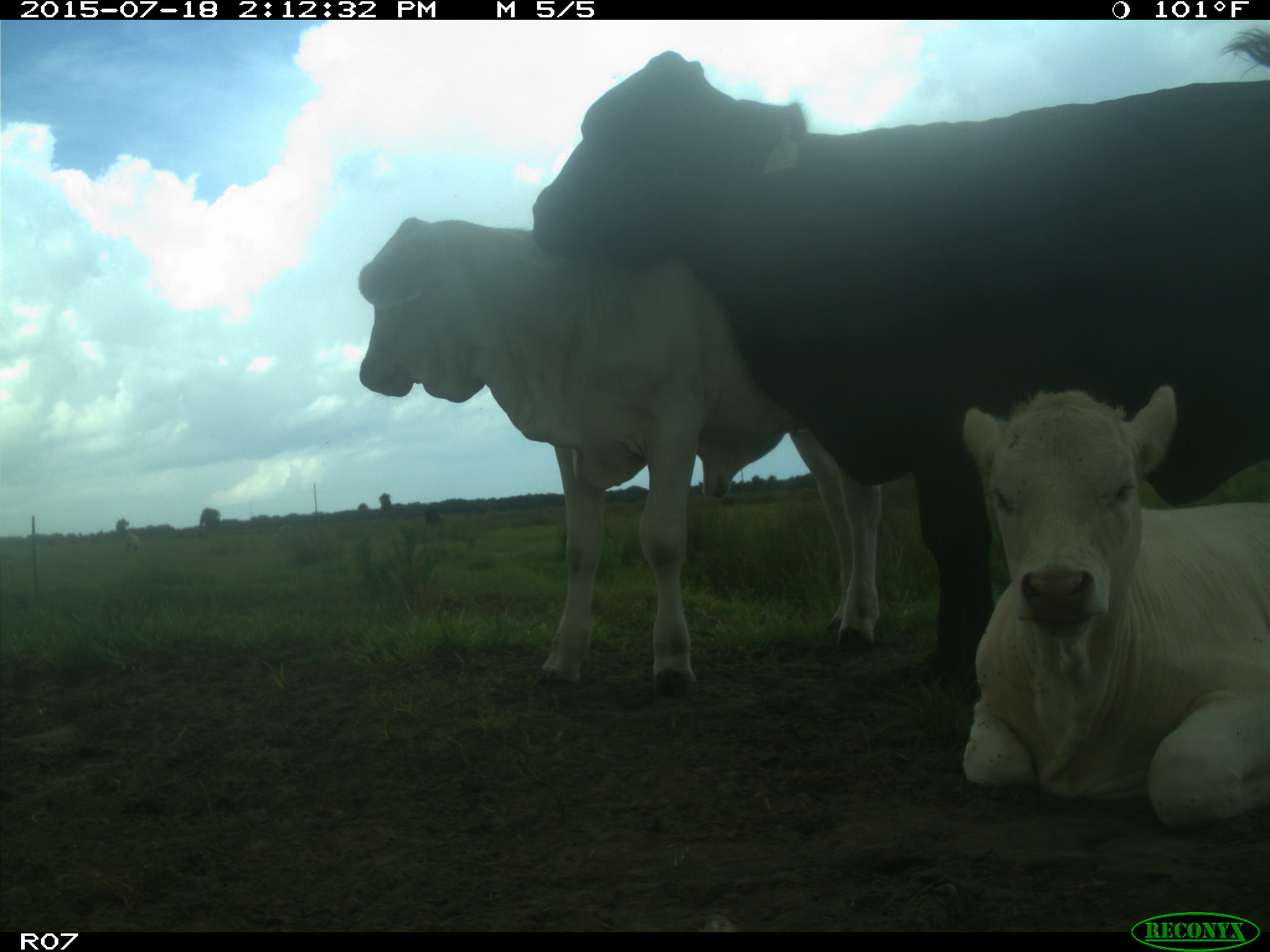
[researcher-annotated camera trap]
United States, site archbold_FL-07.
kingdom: Animalia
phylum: Chordata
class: Mammalia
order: Artiodactyla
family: Bovidae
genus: Bos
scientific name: Bos taurus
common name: domestic cow